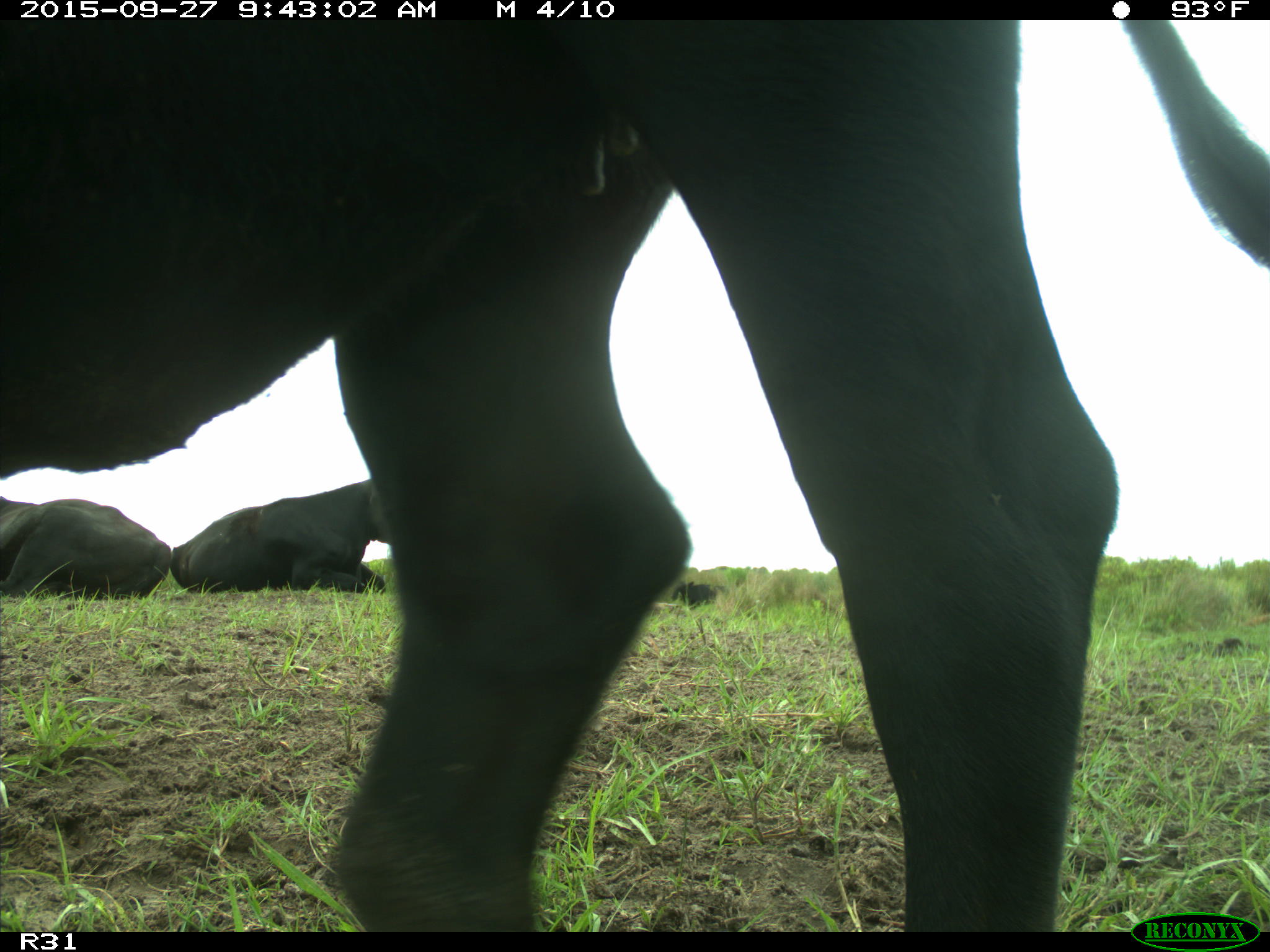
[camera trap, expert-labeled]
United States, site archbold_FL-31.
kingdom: Animalia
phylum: Chordata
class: Mammalia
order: Artiodactyla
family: Bovidae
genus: Bos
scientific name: Bos taurus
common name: domestic cow